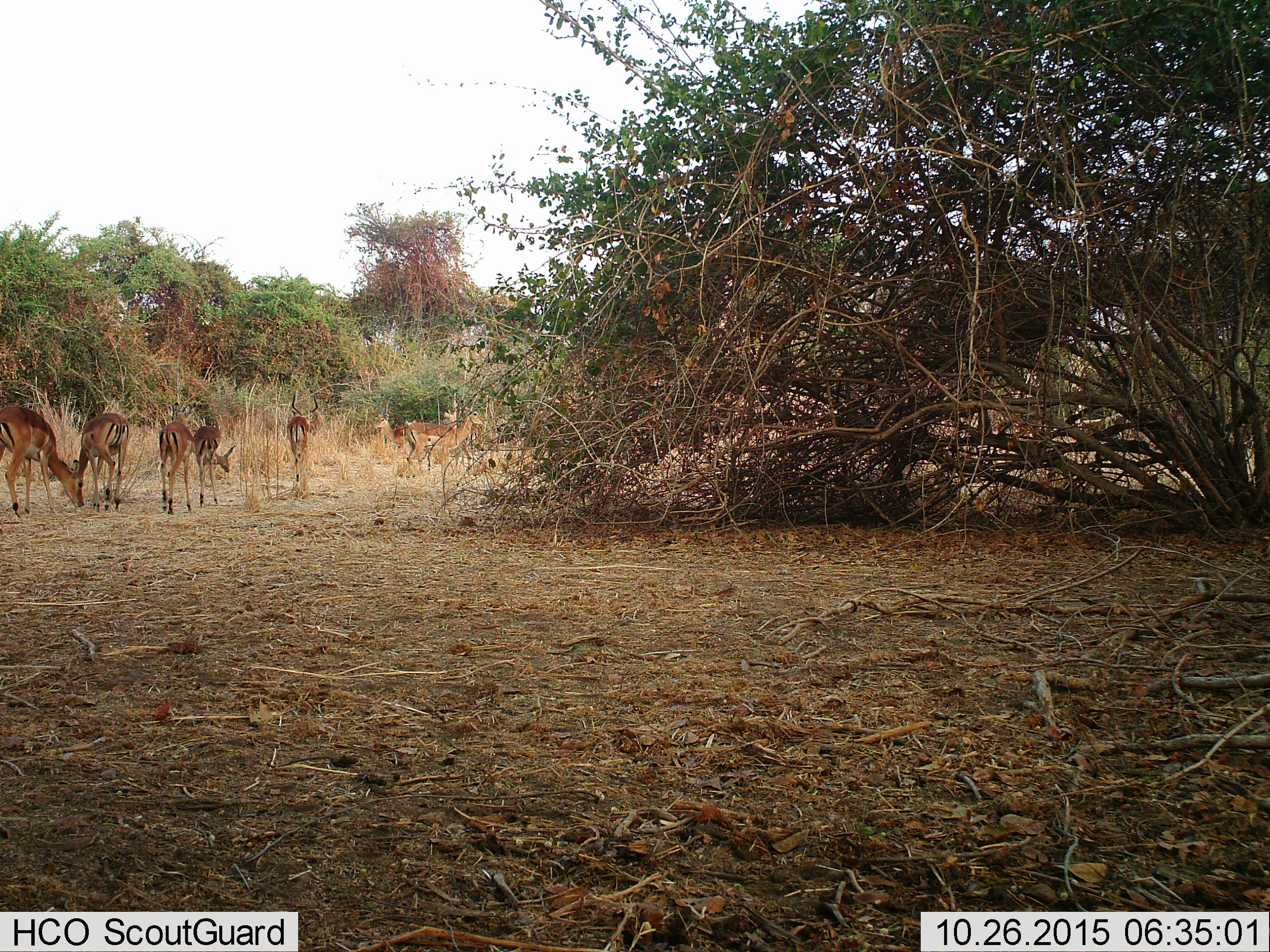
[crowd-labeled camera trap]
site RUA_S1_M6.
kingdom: Animalia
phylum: Chordata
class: Mammalia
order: Artiodactyla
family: Bovidae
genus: Aepyceros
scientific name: Aepyceros melampus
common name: impala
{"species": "impala (Aepyceros melampus)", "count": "8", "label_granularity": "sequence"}